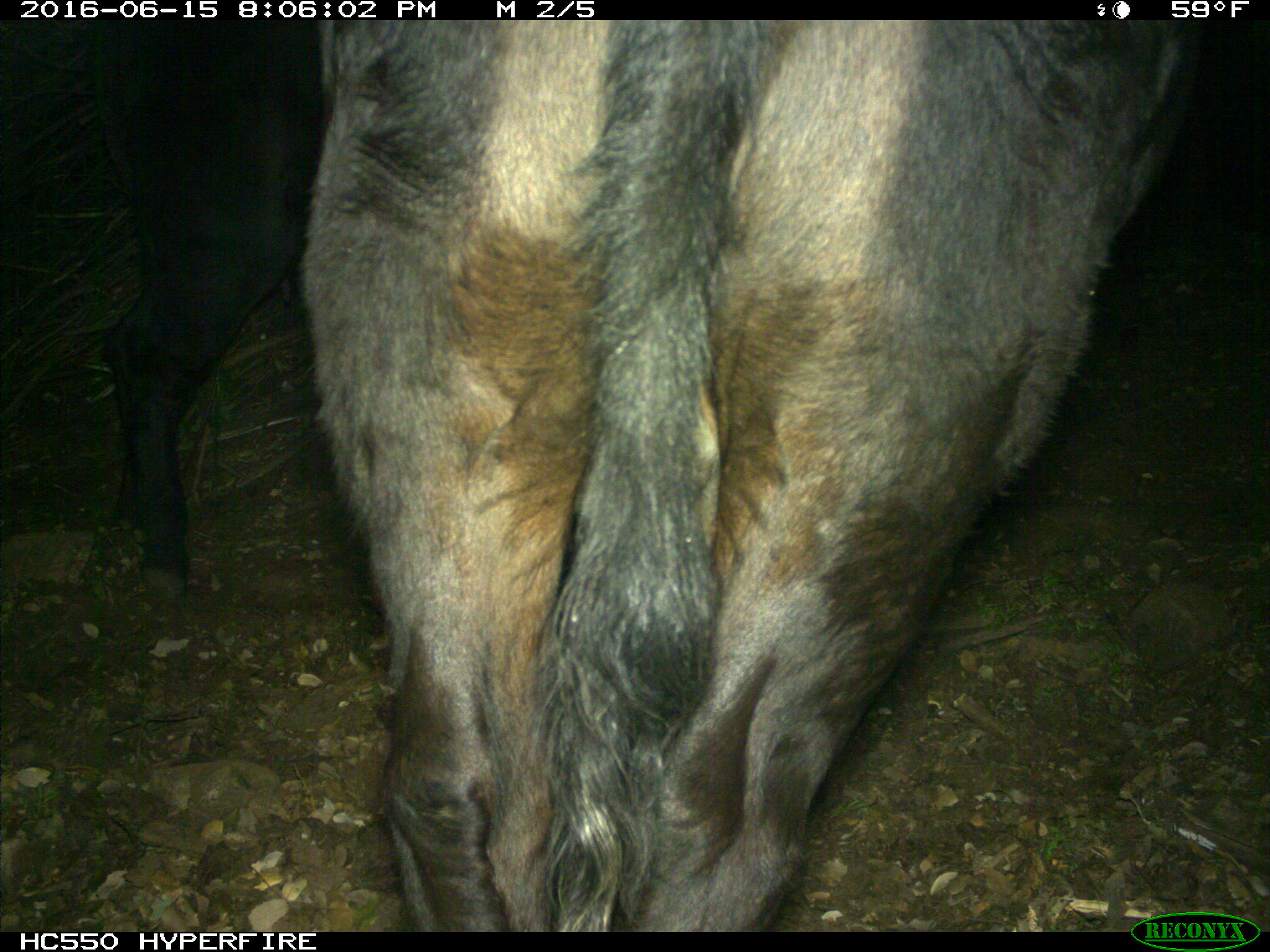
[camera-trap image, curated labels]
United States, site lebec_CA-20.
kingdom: Animalia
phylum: Chordata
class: Mammalia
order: Artiodactyla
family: Bovidae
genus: Bos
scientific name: Bos taurus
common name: domestic cow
Bos taurus (domestic cow).